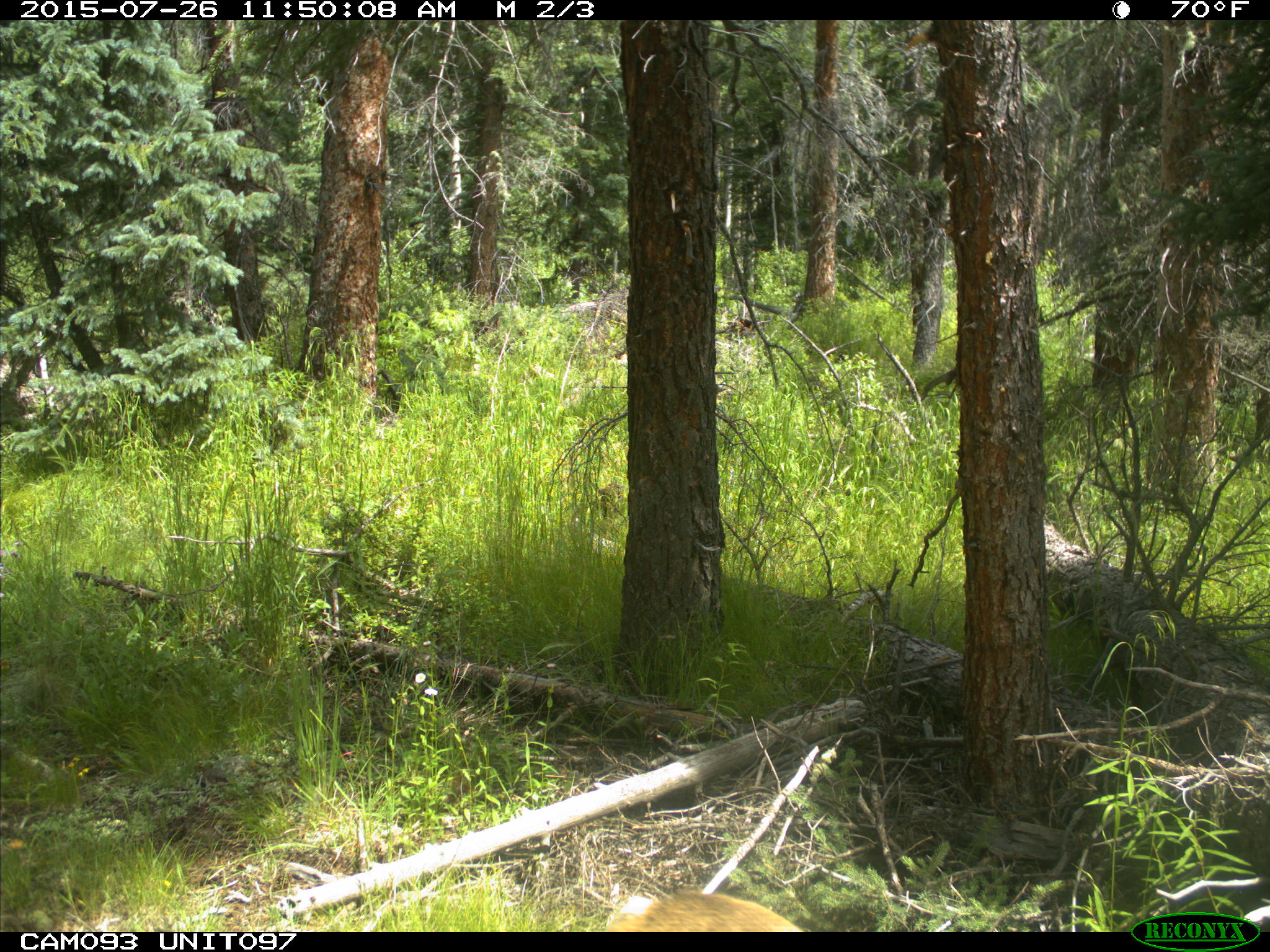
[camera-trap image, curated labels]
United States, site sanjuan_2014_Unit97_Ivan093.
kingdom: Animalia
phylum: Chordata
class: Mammalia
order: Artiodactyla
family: Cervidae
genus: Odocoileus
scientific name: Odocoileus hemionus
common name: mule deer